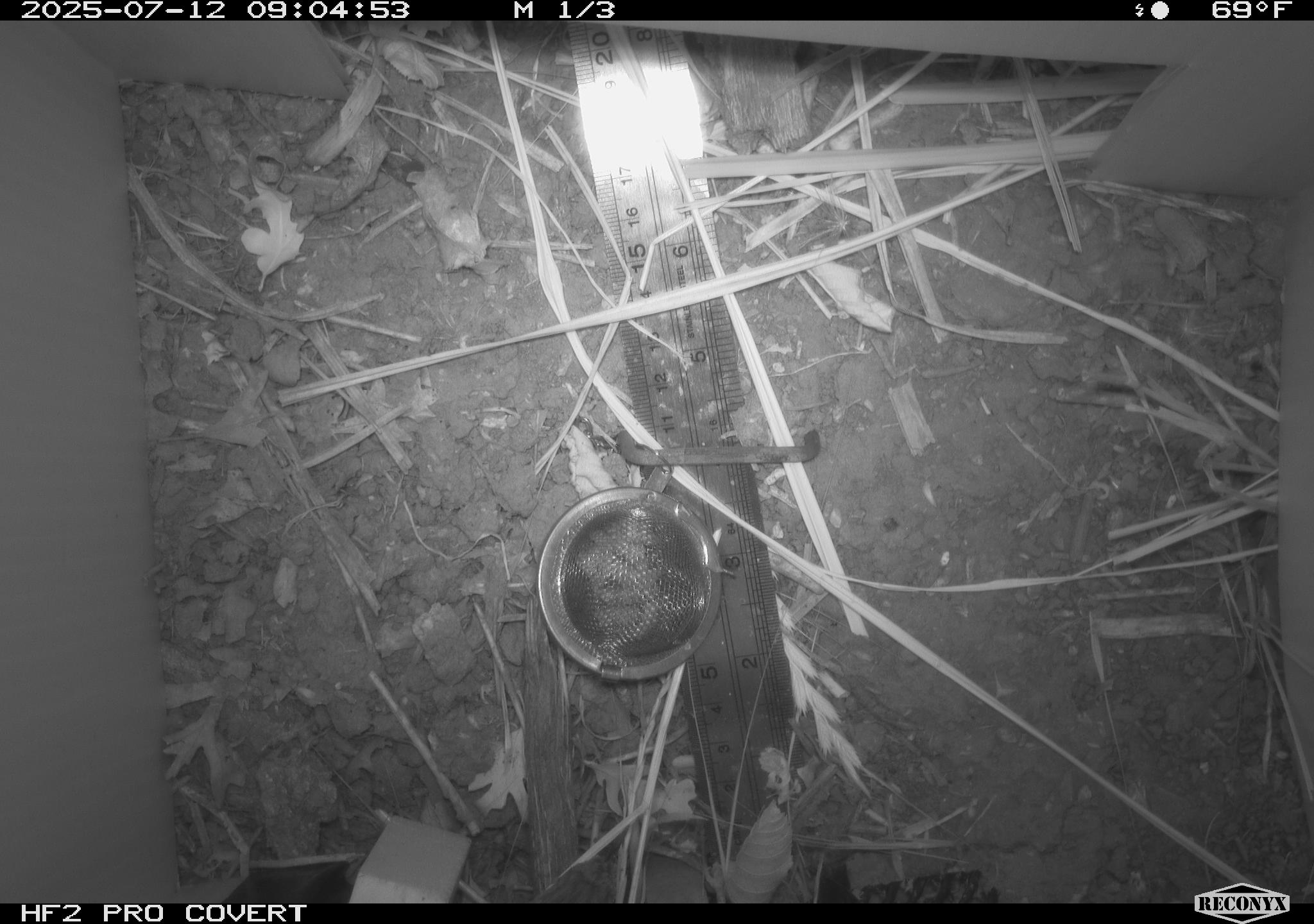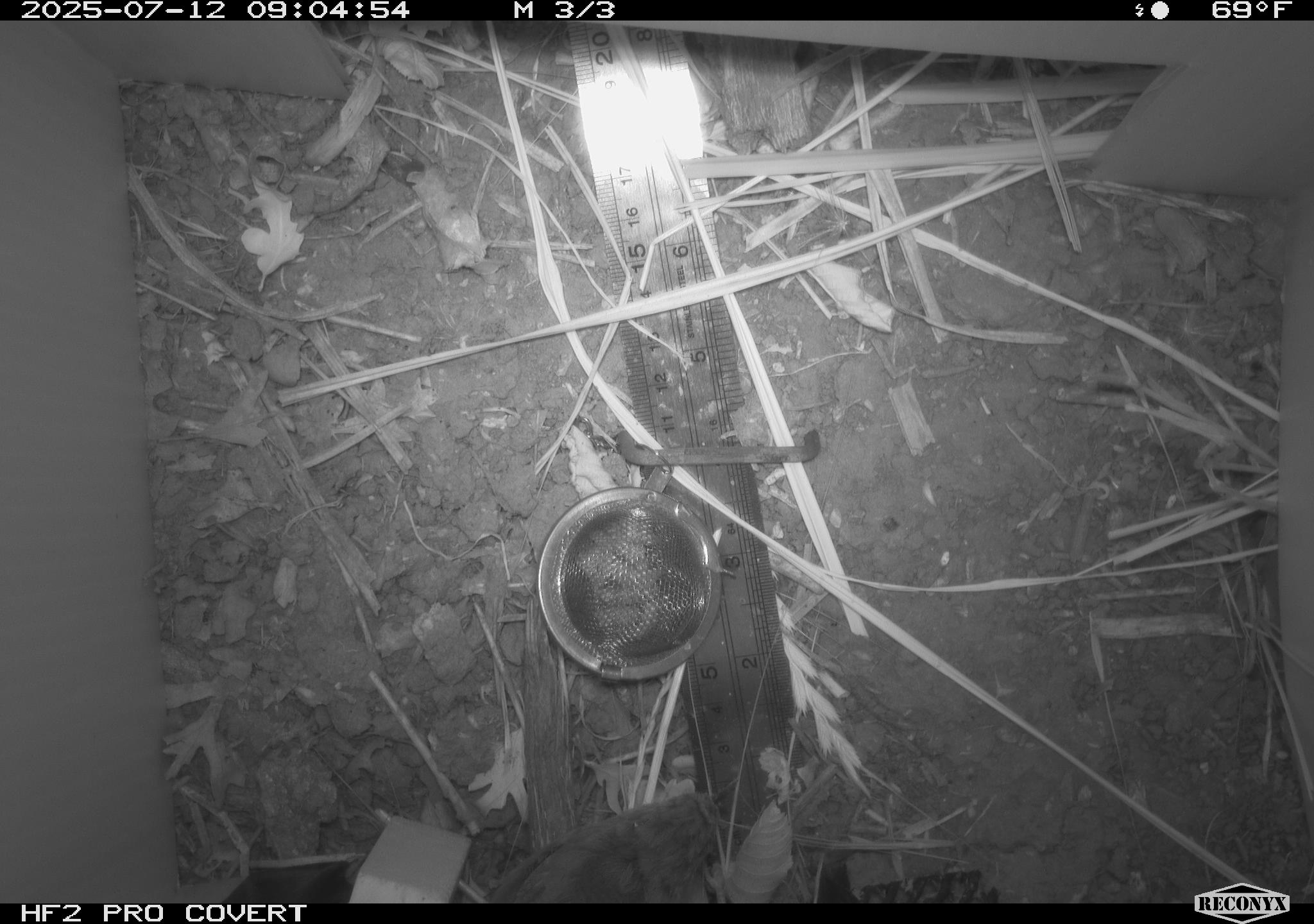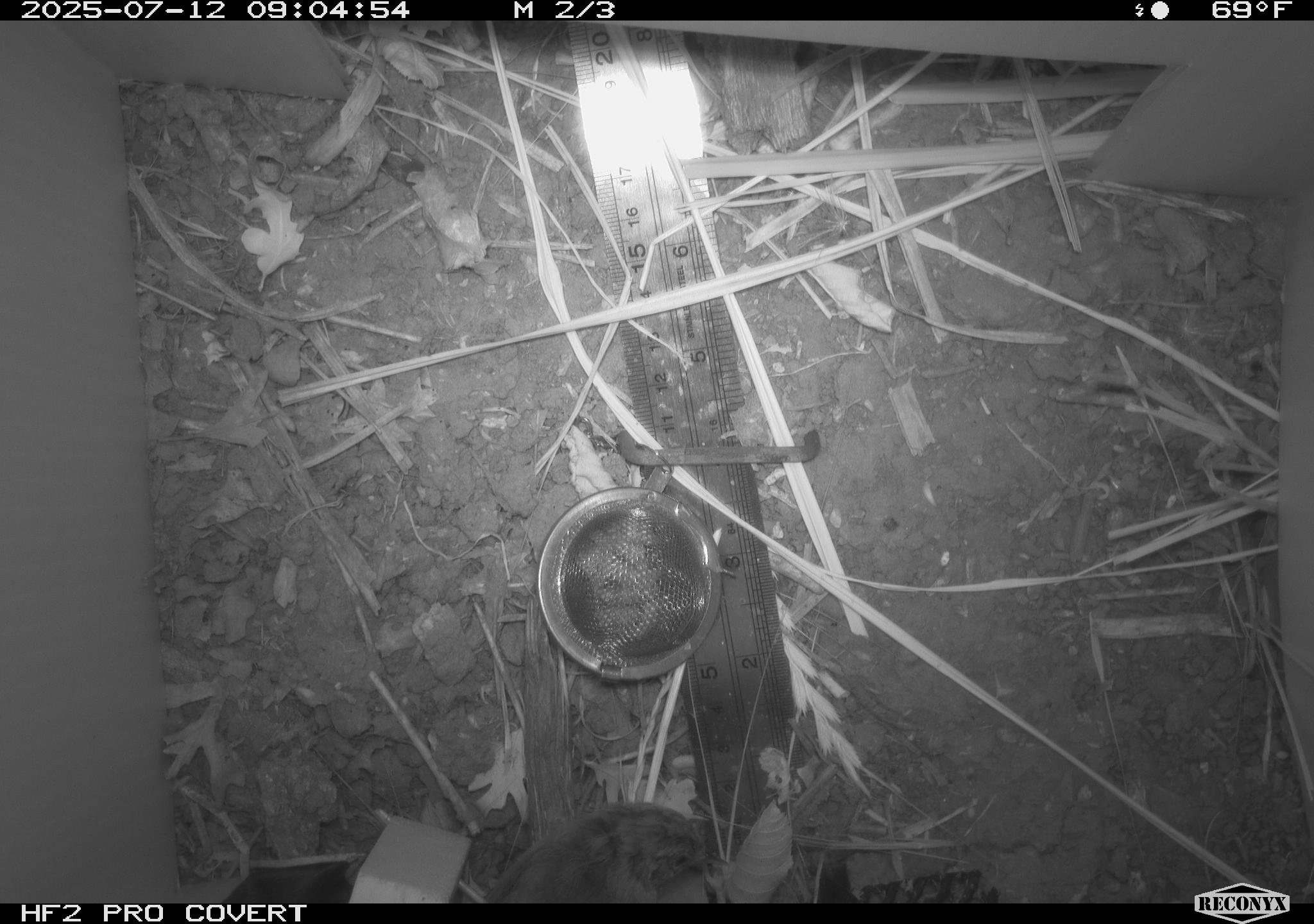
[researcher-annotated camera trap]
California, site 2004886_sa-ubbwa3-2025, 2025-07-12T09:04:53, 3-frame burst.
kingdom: Animalia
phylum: Chordata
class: Aves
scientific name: Aves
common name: bird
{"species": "bird (Aves)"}